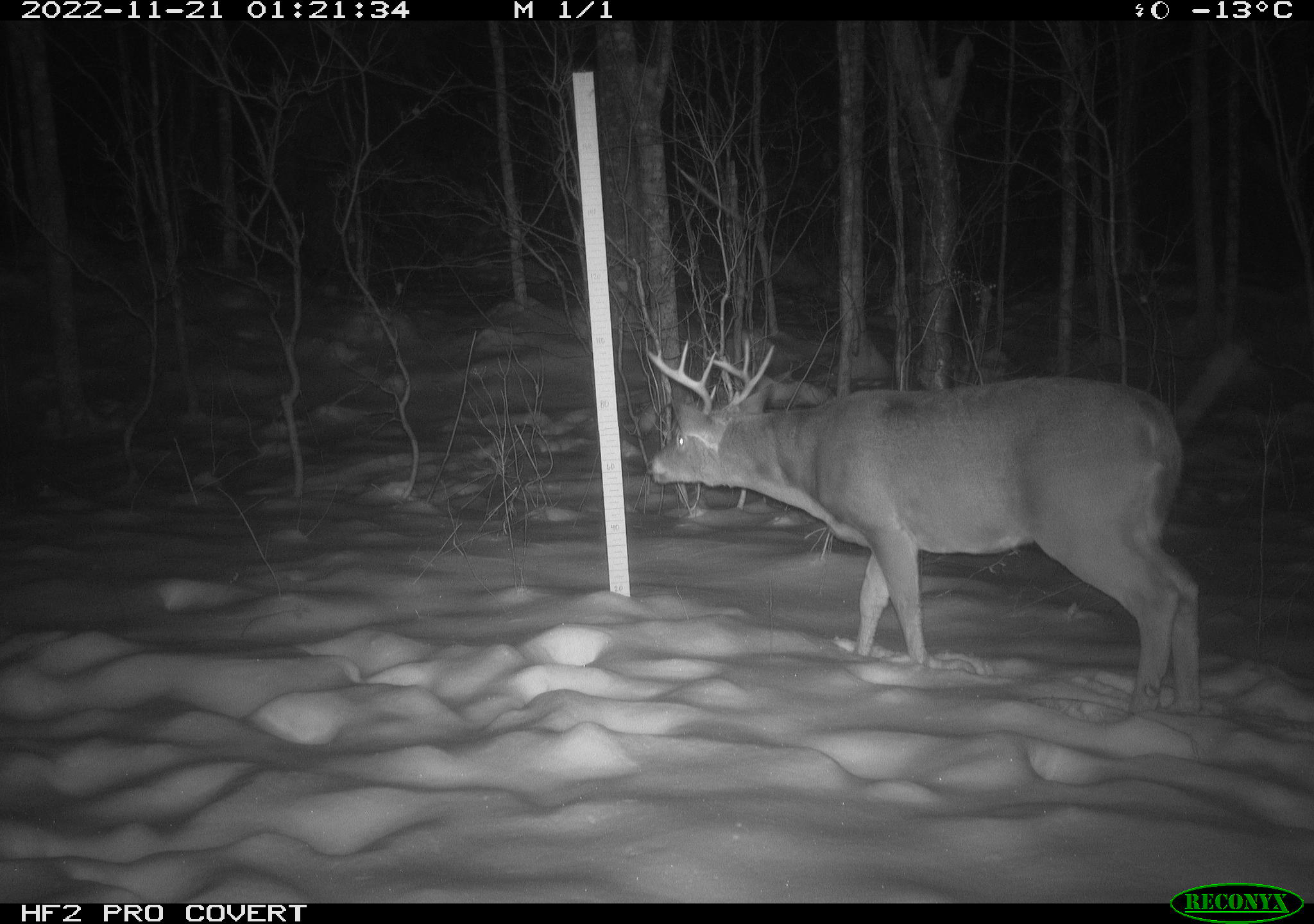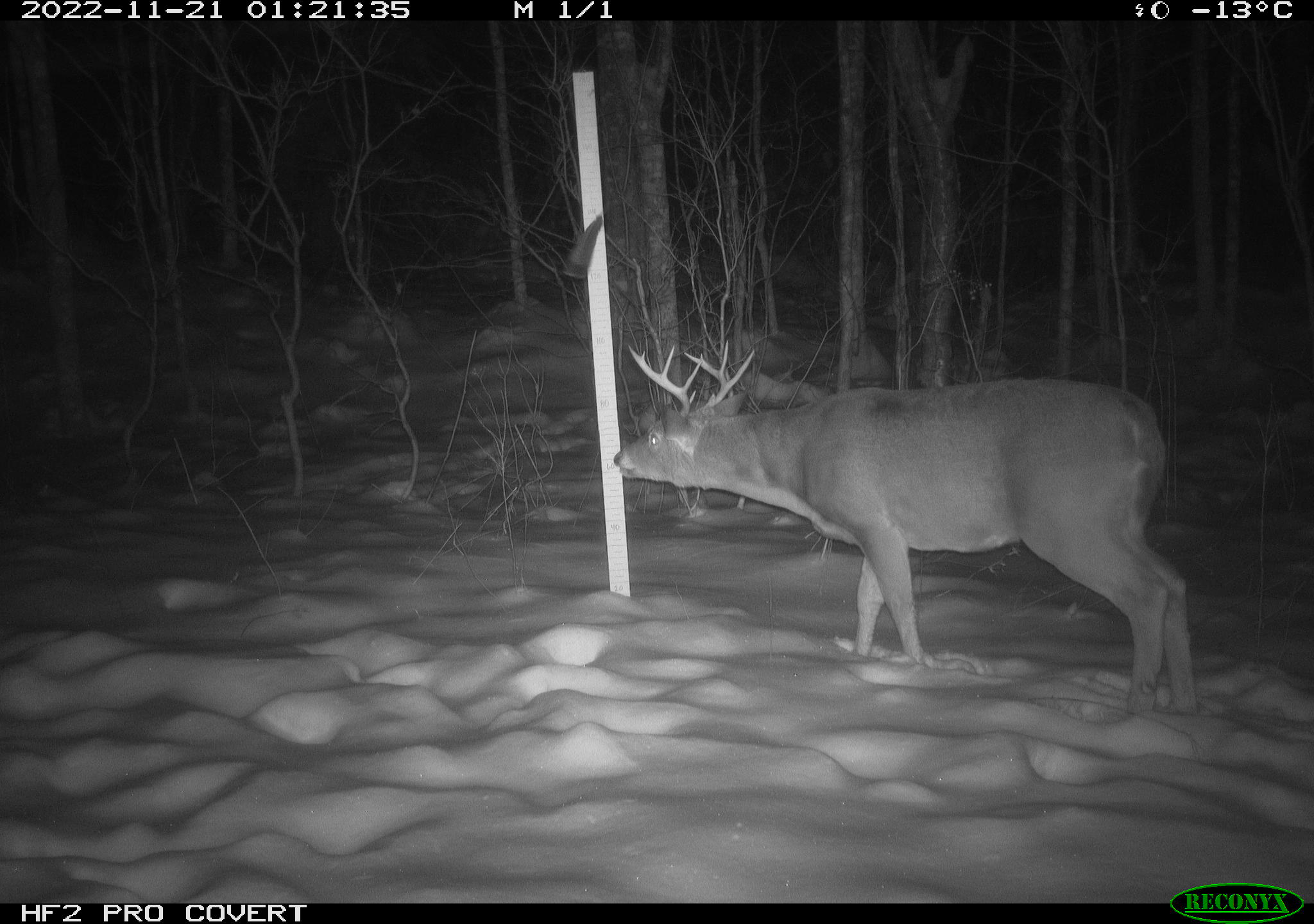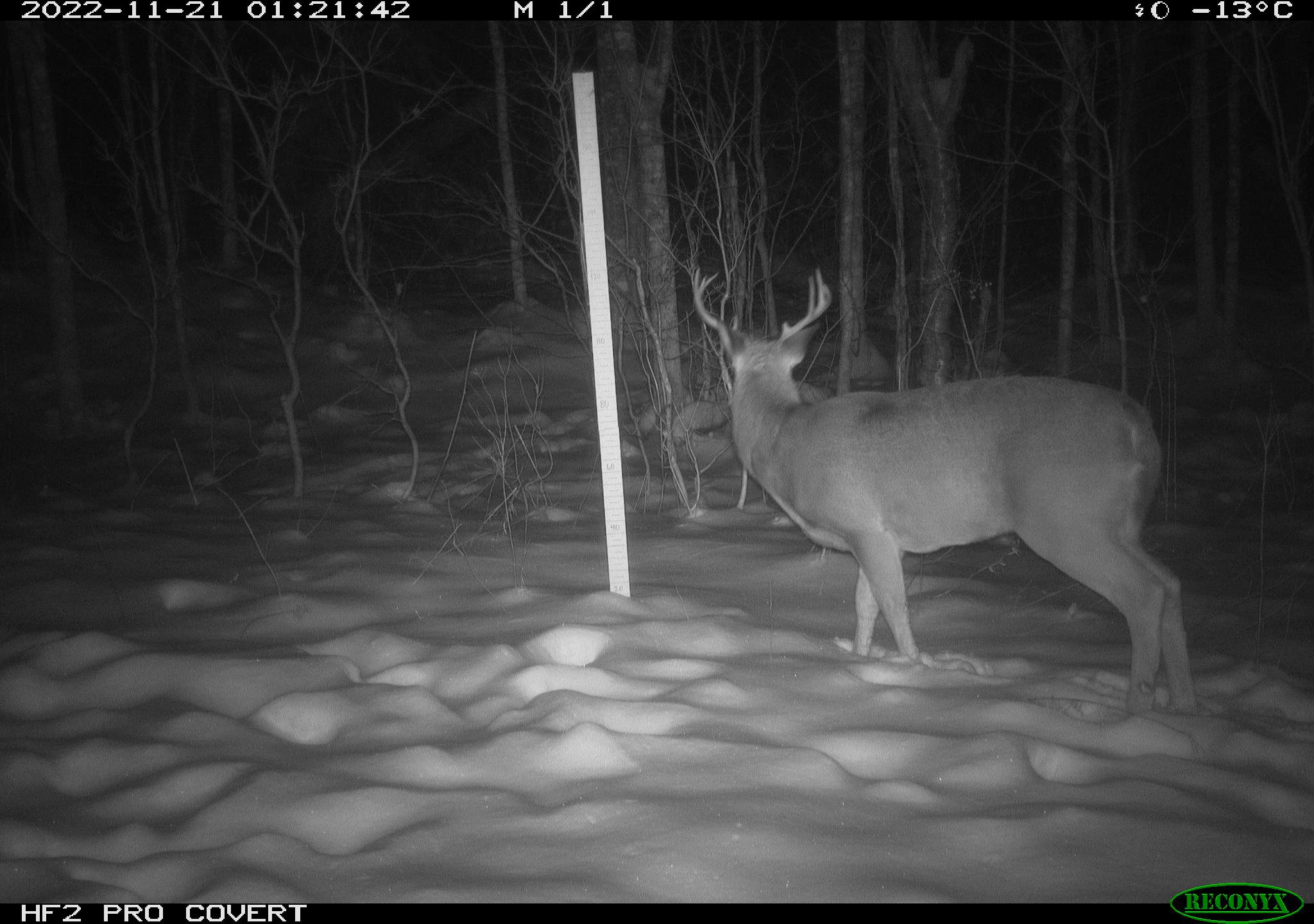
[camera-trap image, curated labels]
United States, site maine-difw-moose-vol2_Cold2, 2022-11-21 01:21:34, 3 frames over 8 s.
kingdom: Animalia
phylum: Chordata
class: Mammalia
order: Artiodactyla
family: Cervidae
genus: Odocoileus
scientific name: Odocoileus virginianus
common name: white-tailed deer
White-tailed deer (Odocoileus virginianus).